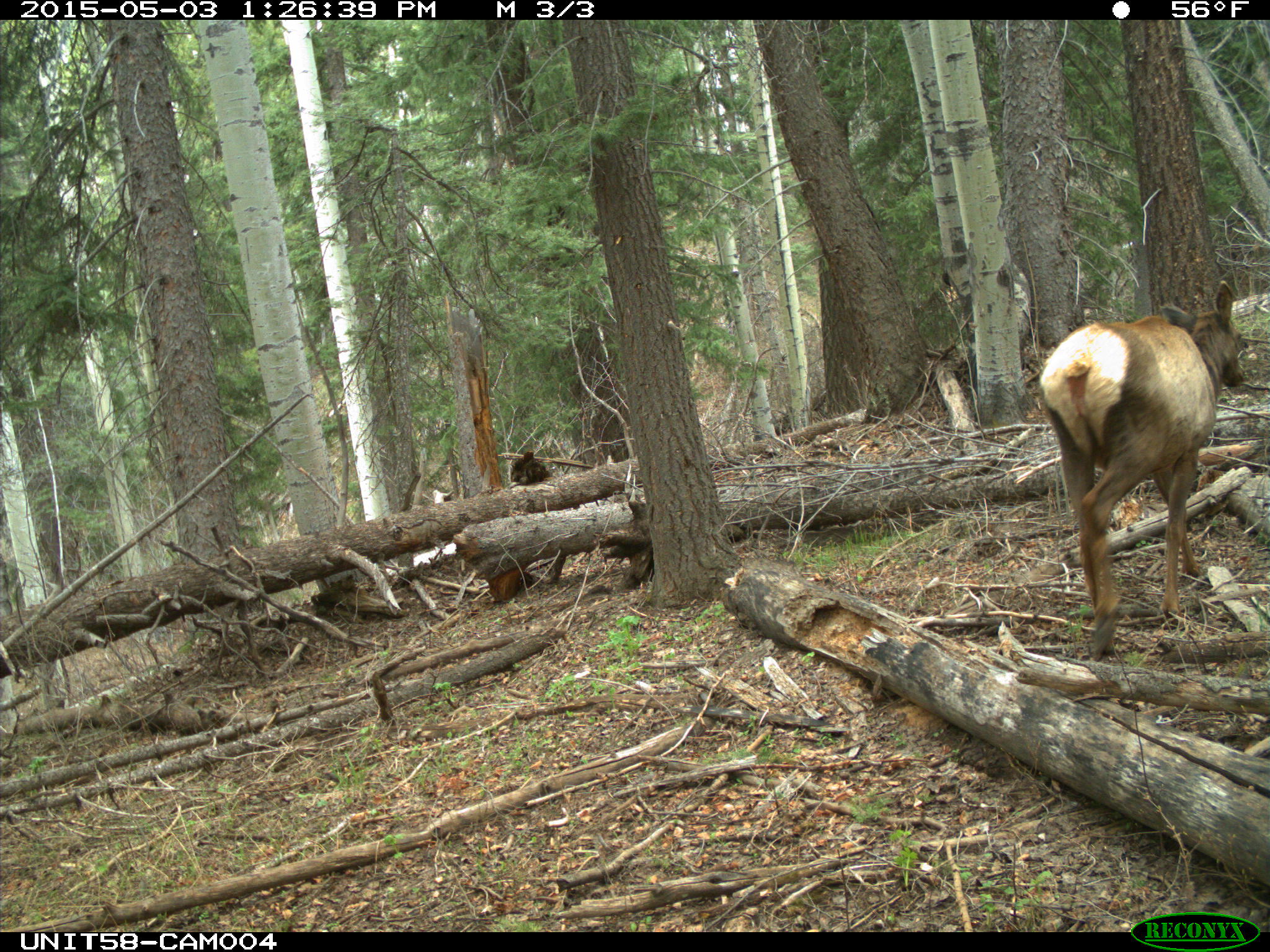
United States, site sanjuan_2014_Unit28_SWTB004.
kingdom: Animalia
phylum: Chordata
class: Mammalia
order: Artiodactyla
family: Cervidae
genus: Cervus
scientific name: Cervus elaphus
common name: red deer